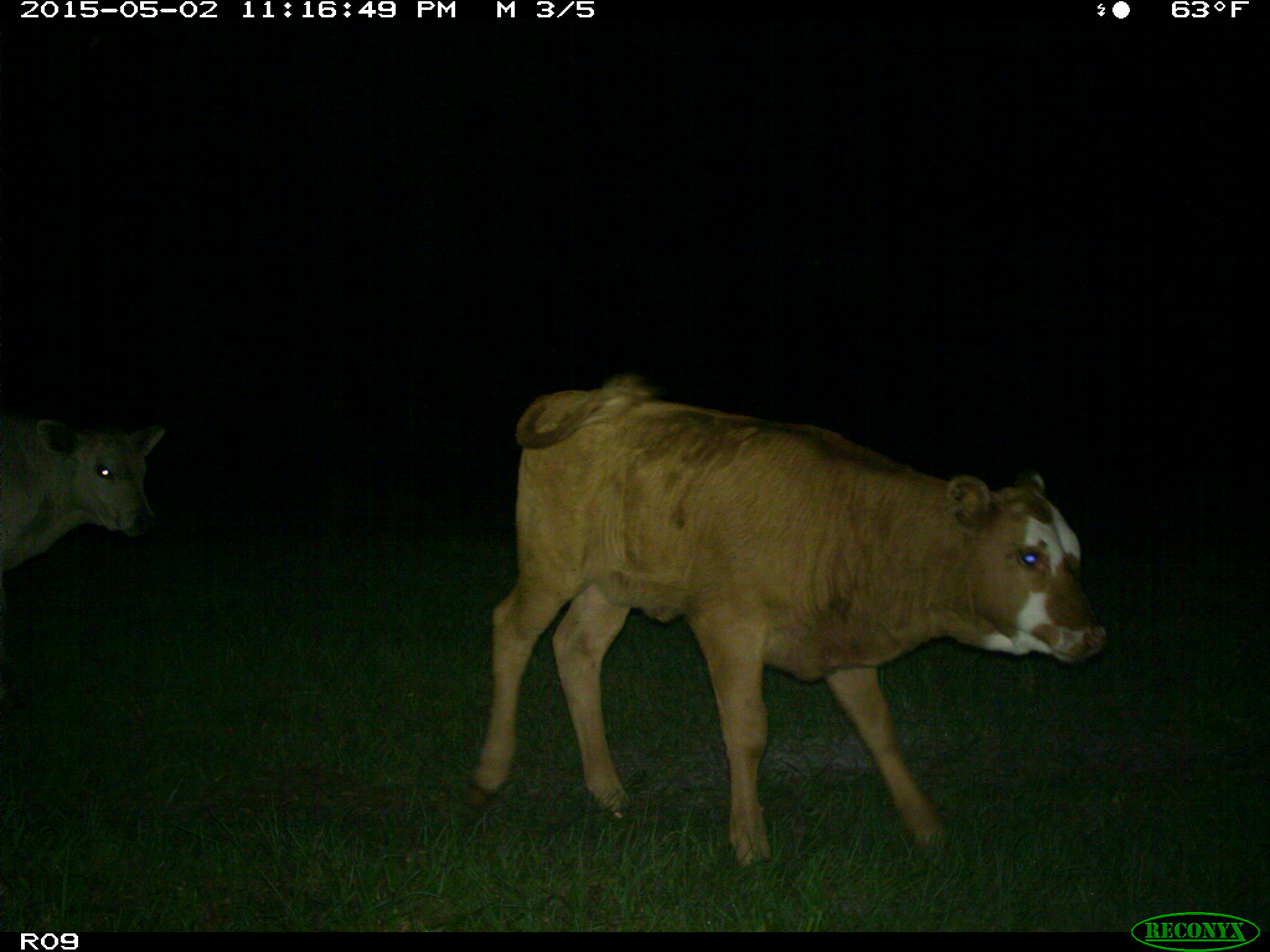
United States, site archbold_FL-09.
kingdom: Animalia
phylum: Chordata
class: Mammalia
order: Artiodactyla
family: Bovidae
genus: Bos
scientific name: Bos taurus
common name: domestic cow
Bos taurus (domestic cow).